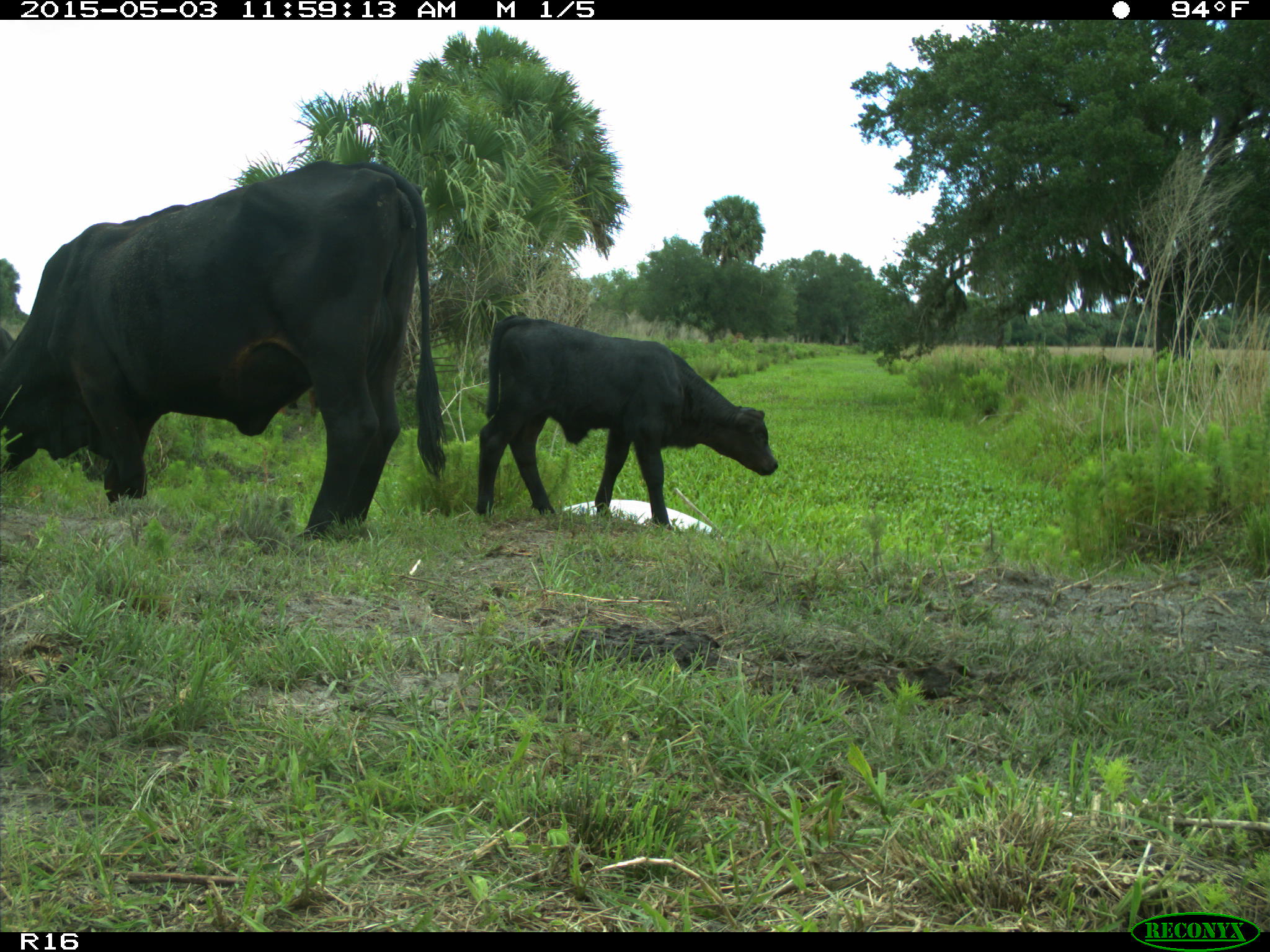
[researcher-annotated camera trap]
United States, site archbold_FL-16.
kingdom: Animalia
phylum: Chordata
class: Mammalia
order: Artiodactyla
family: Bovidae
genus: Bos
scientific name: Bos taurus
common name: domestic cow